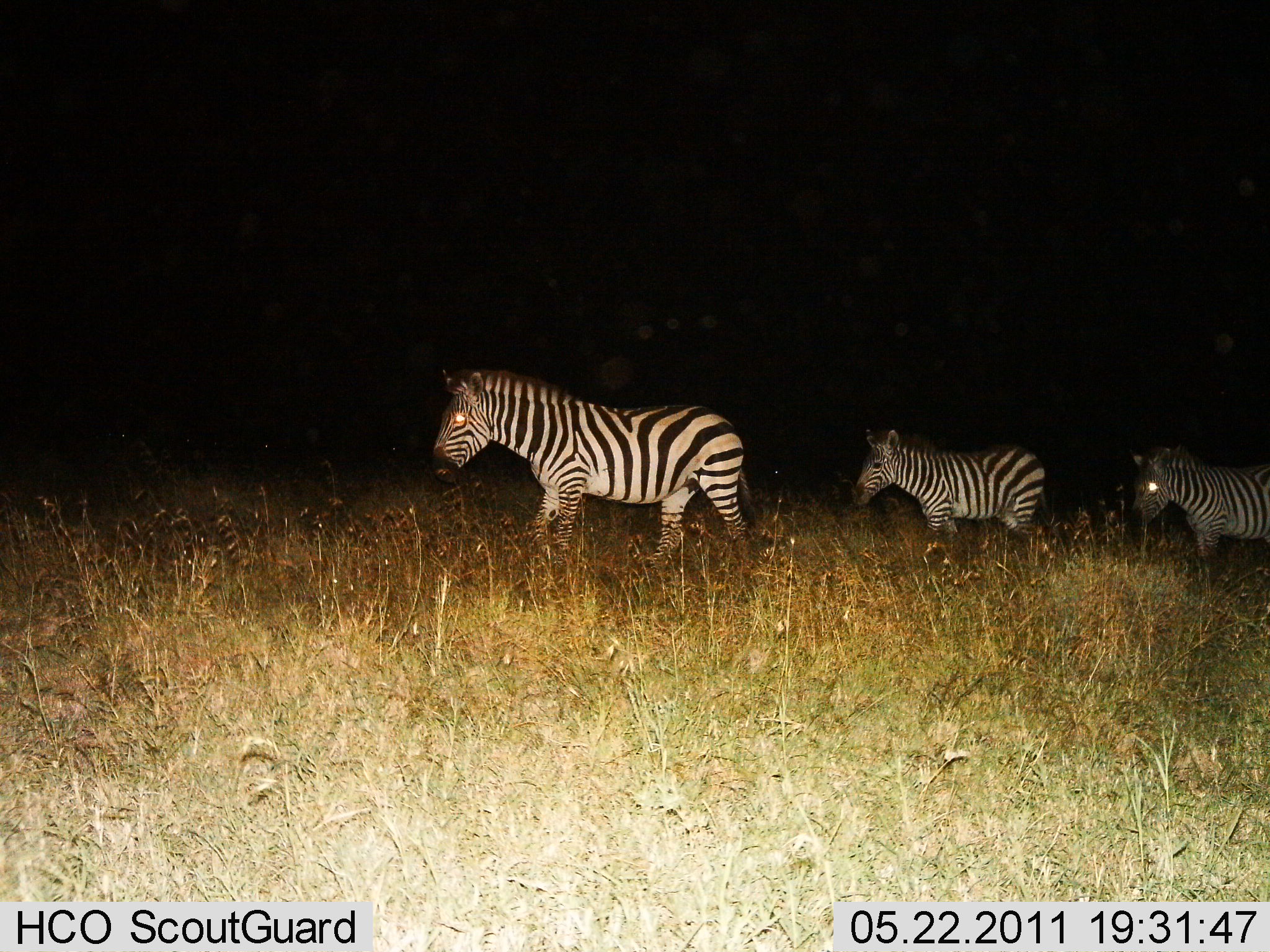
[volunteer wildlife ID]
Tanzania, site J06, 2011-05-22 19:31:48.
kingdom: Animalia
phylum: Chordata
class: Mammalia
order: Perissodactyla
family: Equidae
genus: Equus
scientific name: Equus quagga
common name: plains zebra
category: zebra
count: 3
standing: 27%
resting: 0%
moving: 91%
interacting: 0%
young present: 18%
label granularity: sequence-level